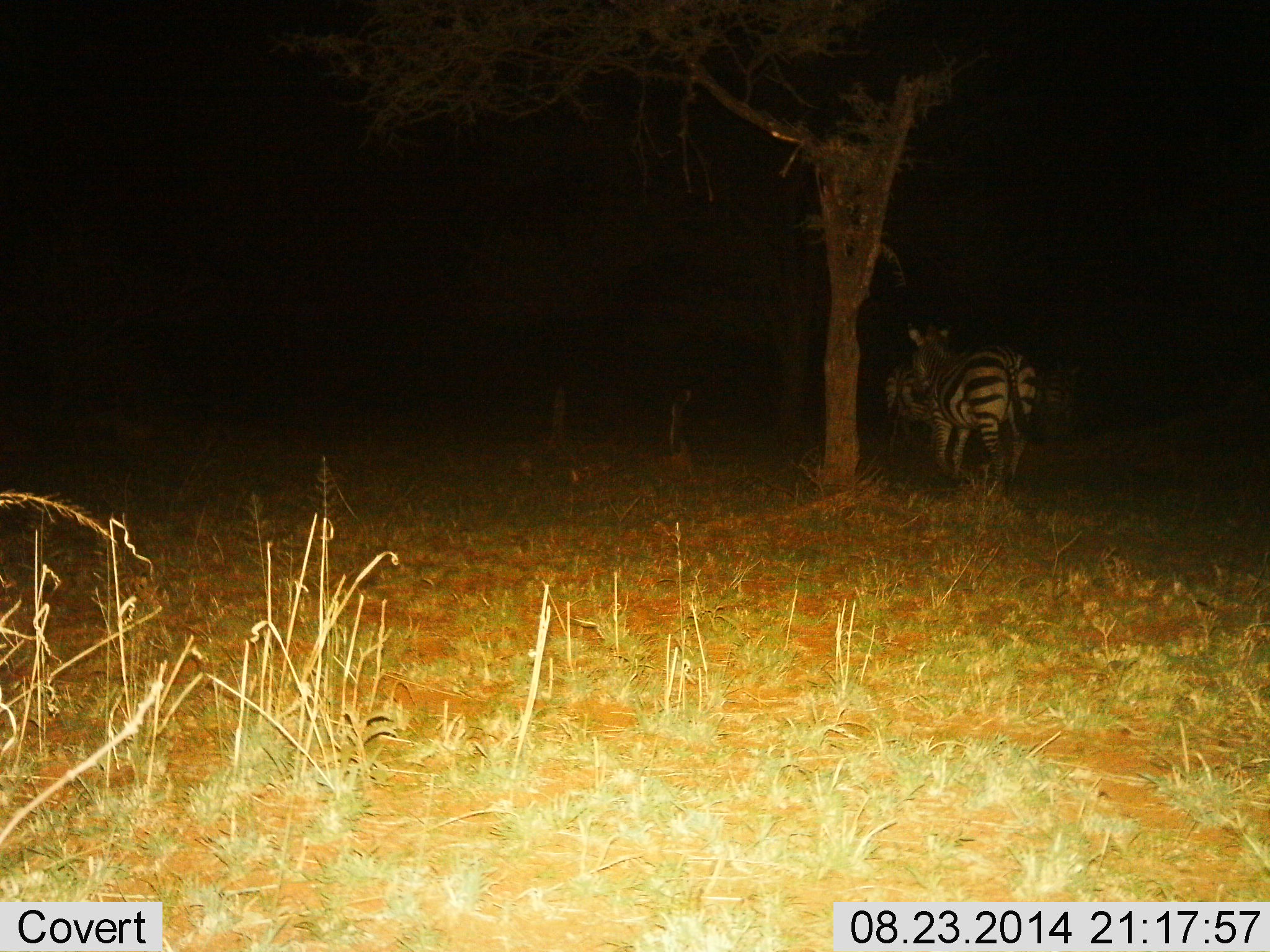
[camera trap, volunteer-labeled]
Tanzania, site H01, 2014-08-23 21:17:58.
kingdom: Animalia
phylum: Chordata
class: Mammalia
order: Perissodactyla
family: Equidae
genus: Equus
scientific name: Equus quagga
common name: plains zebra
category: zebra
Zebra (plains zebra) (Equus quagga), count 2. Behavior (volunteer vote fractions): standing 30%, resting 20%, moving 60%, interacting 0%. Young present (vote fraction): 0%. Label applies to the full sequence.